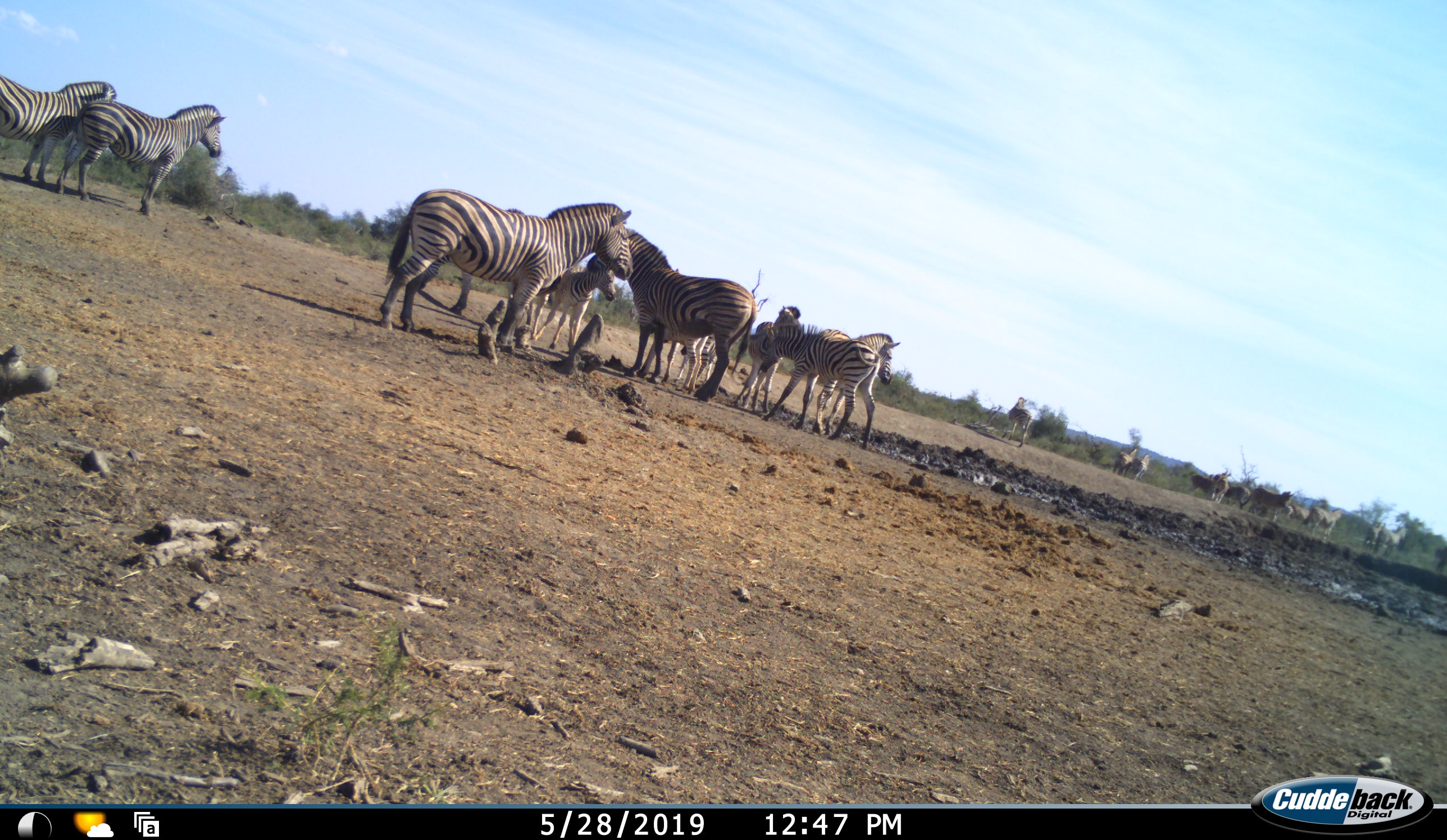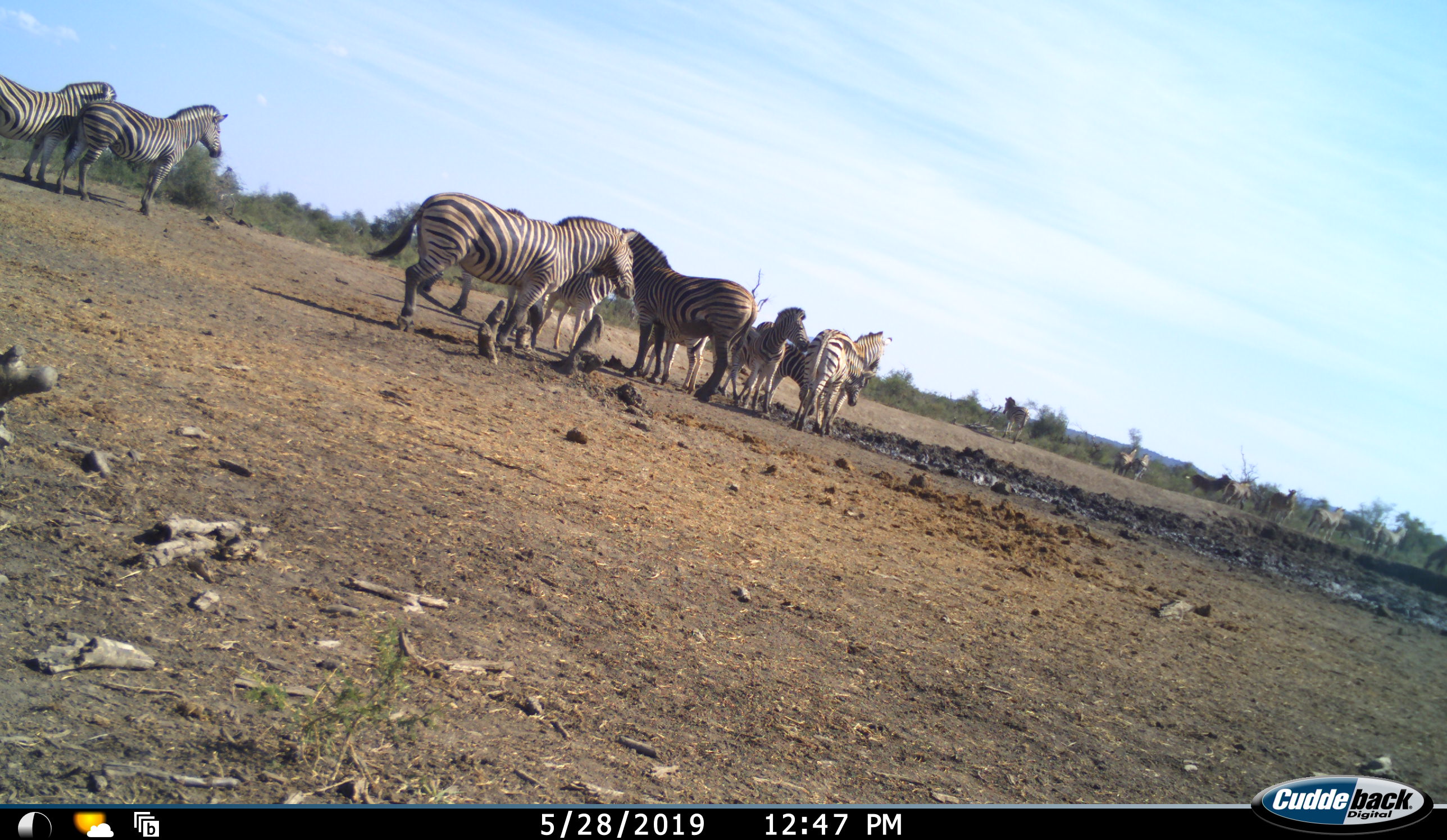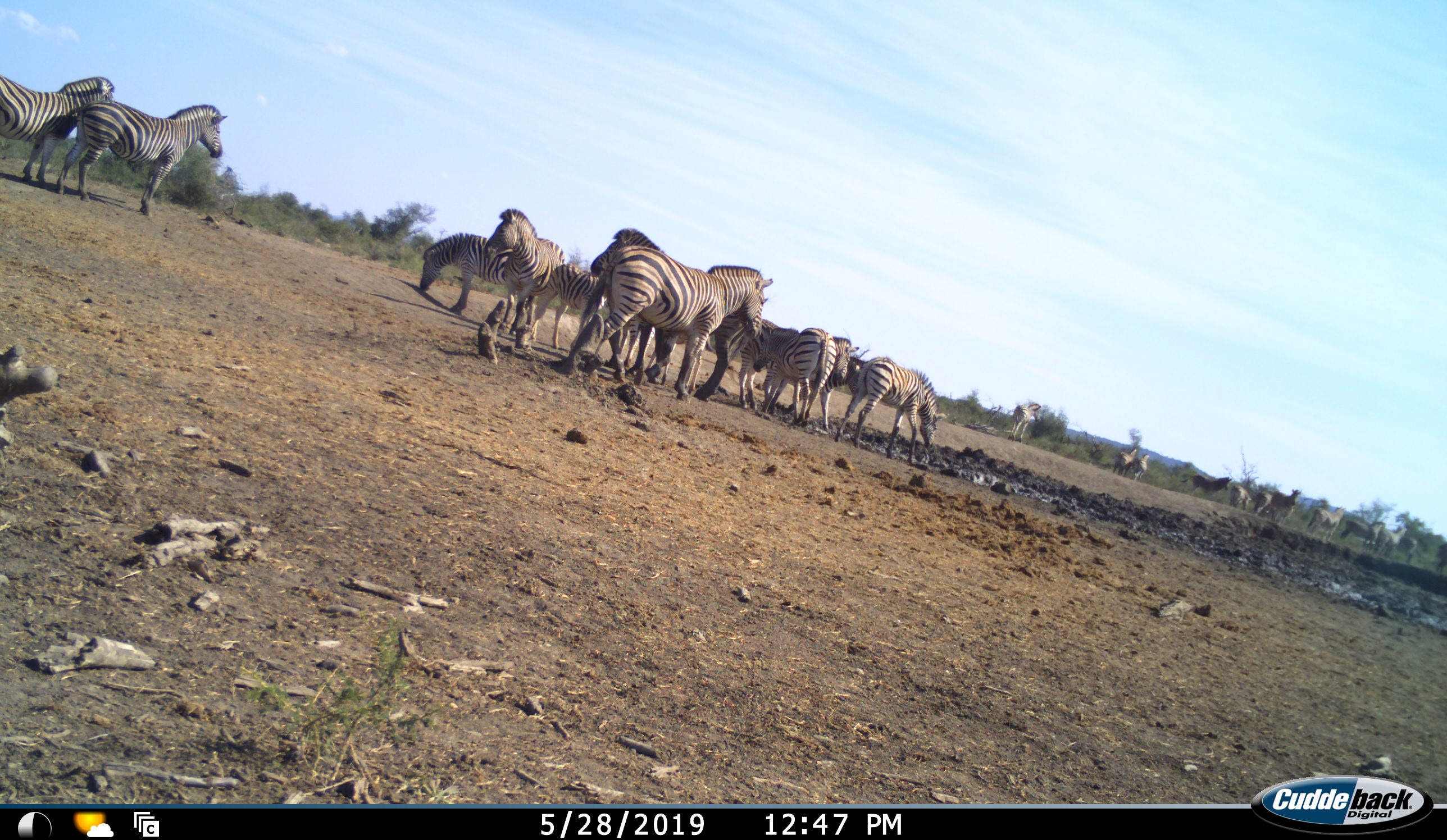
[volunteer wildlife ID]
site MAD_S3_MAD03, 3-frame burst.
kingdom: Animalia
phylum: Chordata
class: Mammalia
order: Perissodactyla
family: Equidae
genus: Equus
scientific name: Equus quagga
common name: plains zebra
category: zebraplains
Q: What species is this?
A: Zebraplains (plains zebra) (Equus quagga).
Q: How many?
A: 11-50.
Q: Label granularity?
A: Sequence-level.